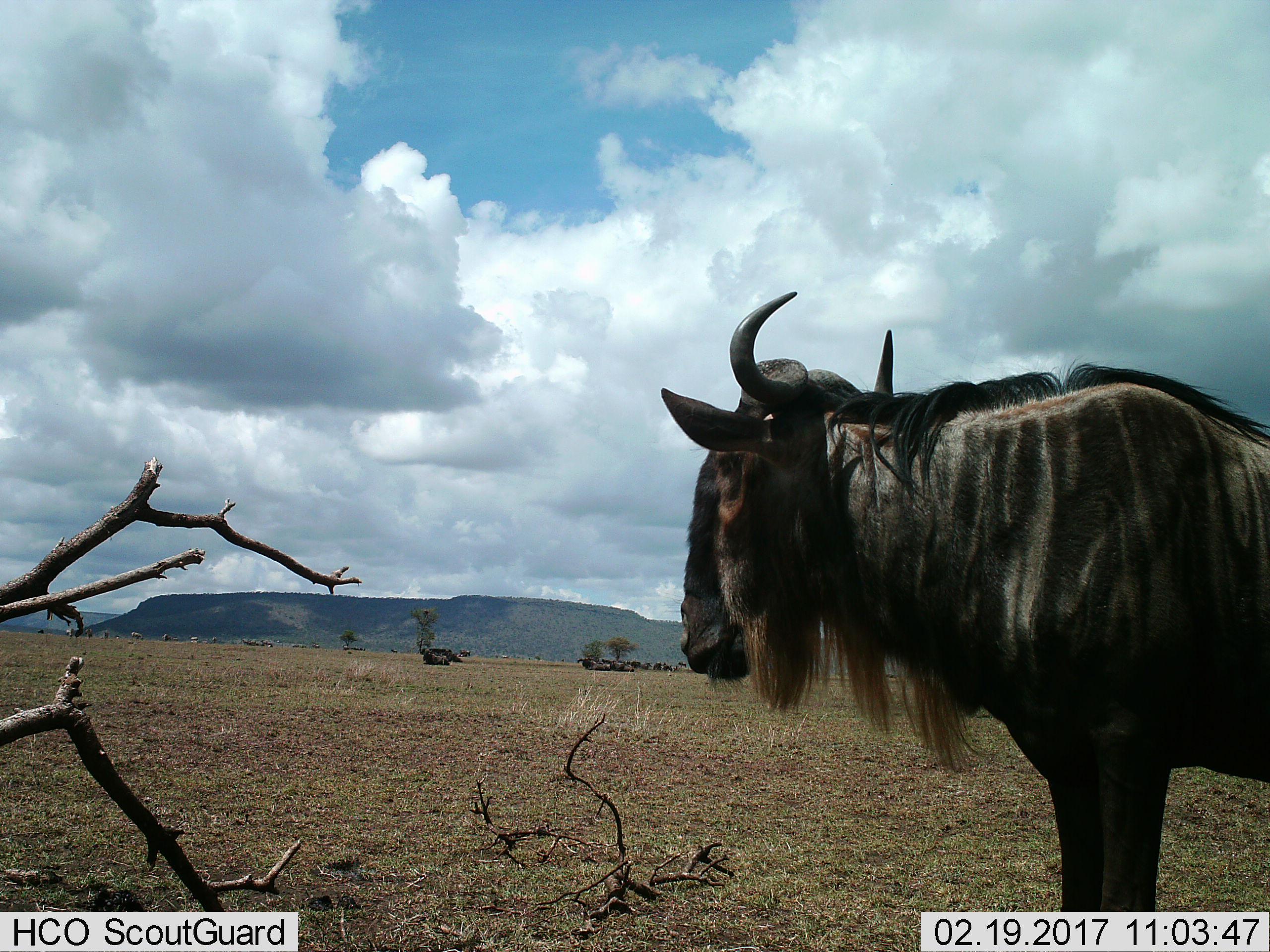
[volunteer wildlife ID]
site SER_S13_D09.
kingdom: Animalia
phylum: Chordata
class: Mammalia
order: Artiodactyla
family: Bovidae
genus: Connochaetes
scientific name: Connochaetes taurinus taurinus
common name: blue wildebeest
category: wildebeestblue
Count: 11-50.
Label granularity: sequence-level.